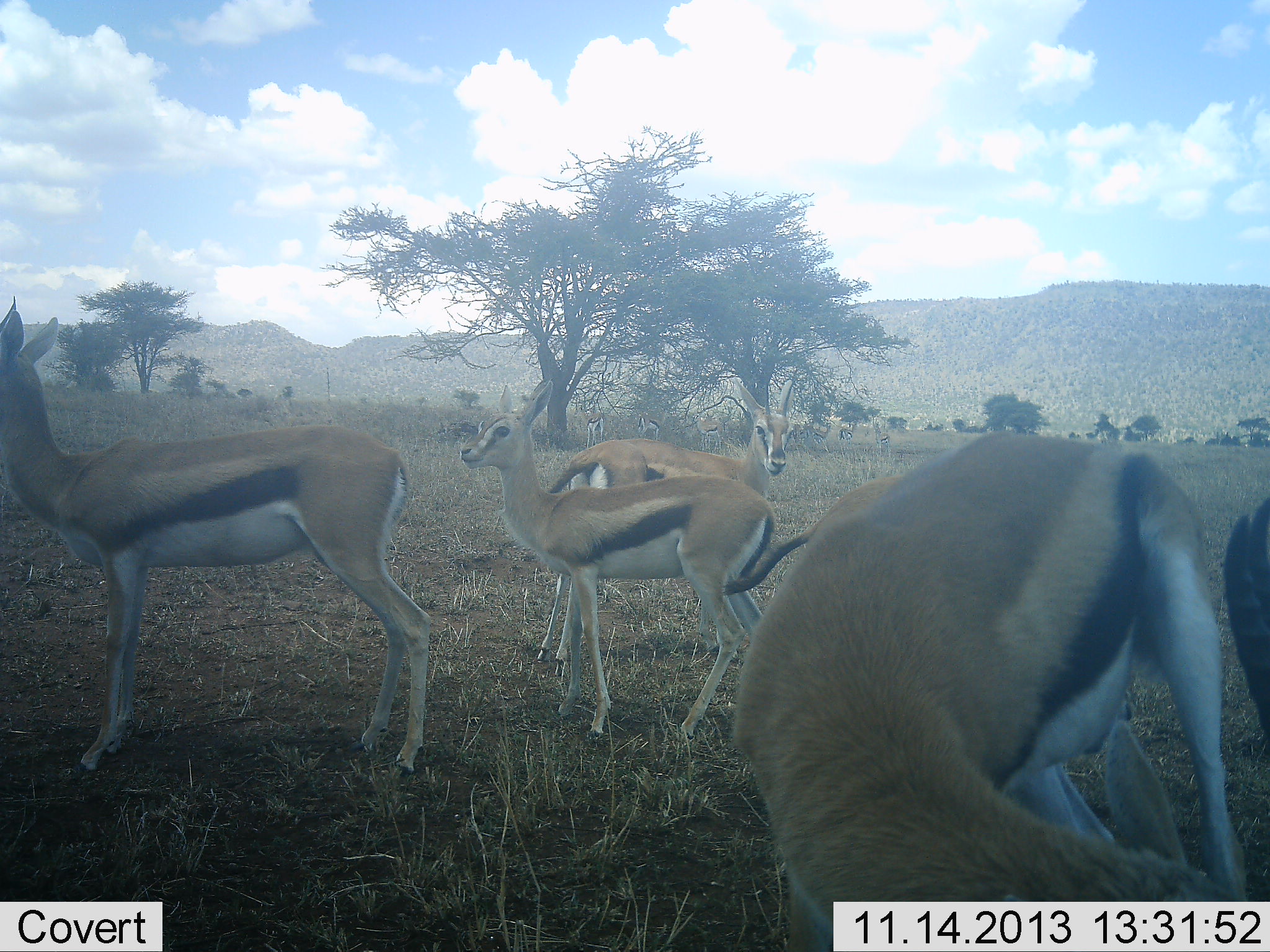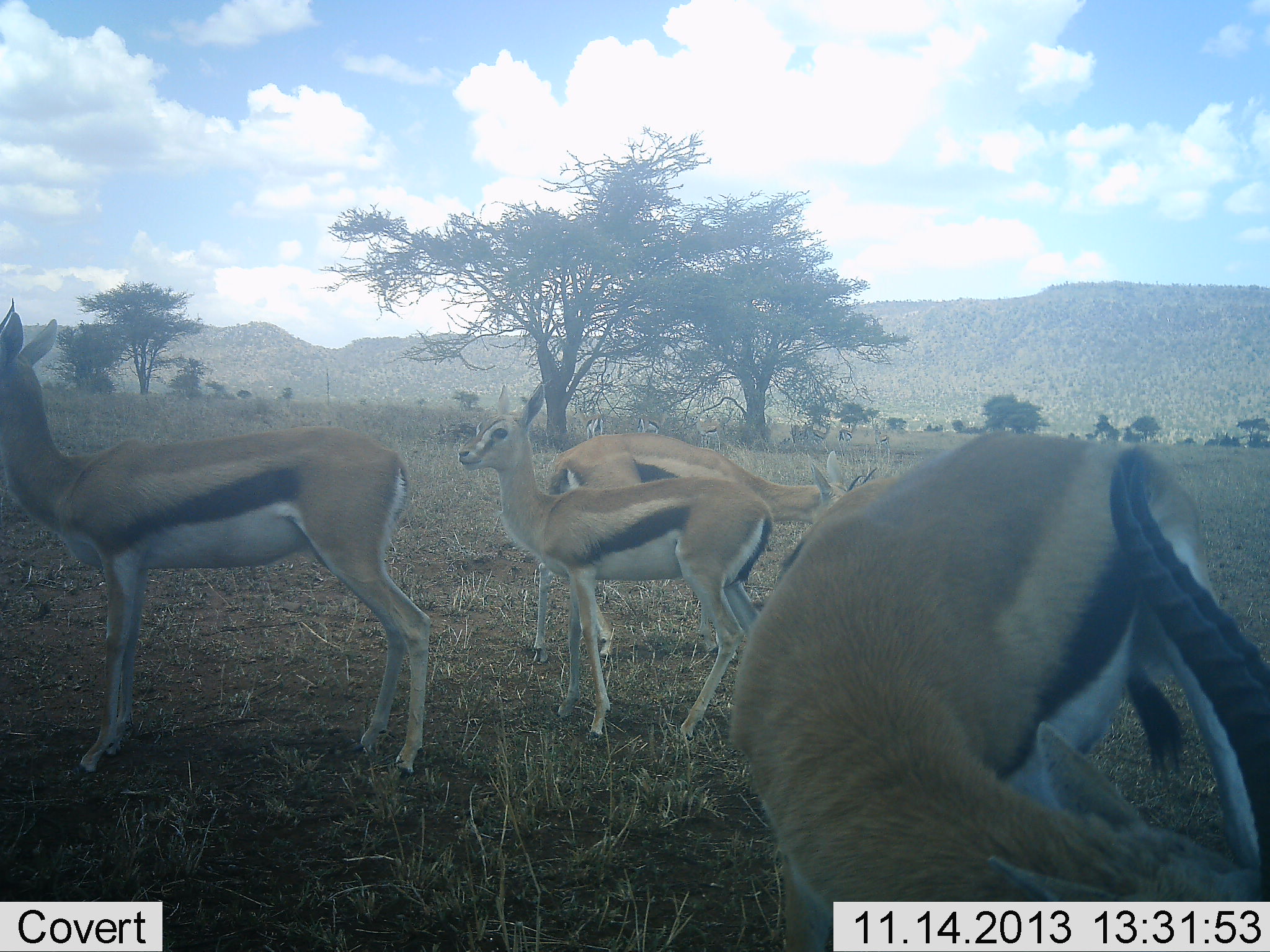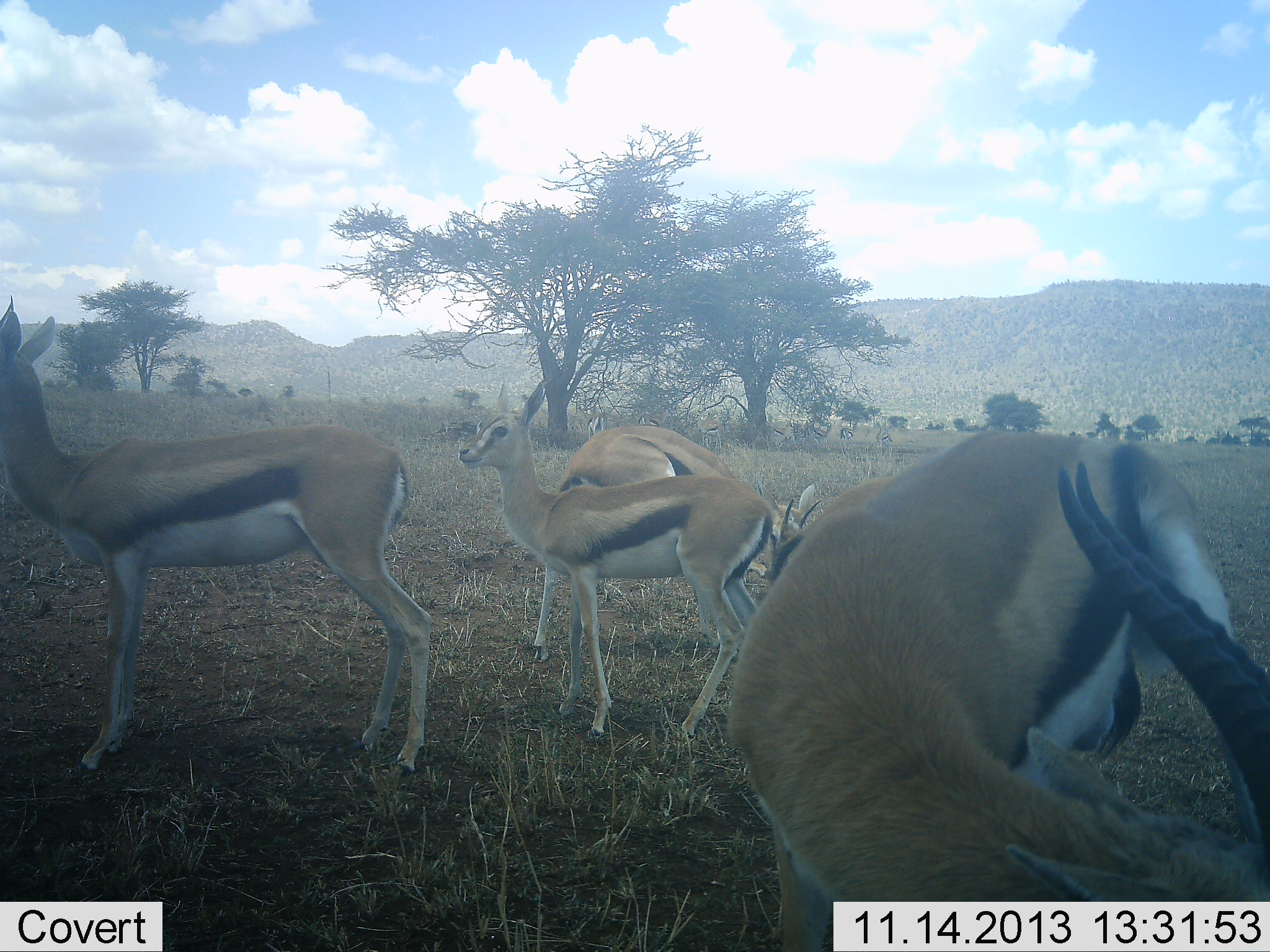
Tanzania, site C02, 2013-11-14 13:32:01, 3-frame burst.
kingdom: Animalia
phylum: Chordata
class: Mammalia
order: Artiodactyla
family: Bovidae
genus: Eudorcas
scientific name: Eudorcas thomsonii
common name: thomson's gazelle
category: gazellethomsons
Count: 4.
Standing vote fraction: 85%.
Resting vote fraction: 6%.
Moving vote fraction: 15%.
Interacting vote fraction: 6%.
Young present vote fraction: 3%.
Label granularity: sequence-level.